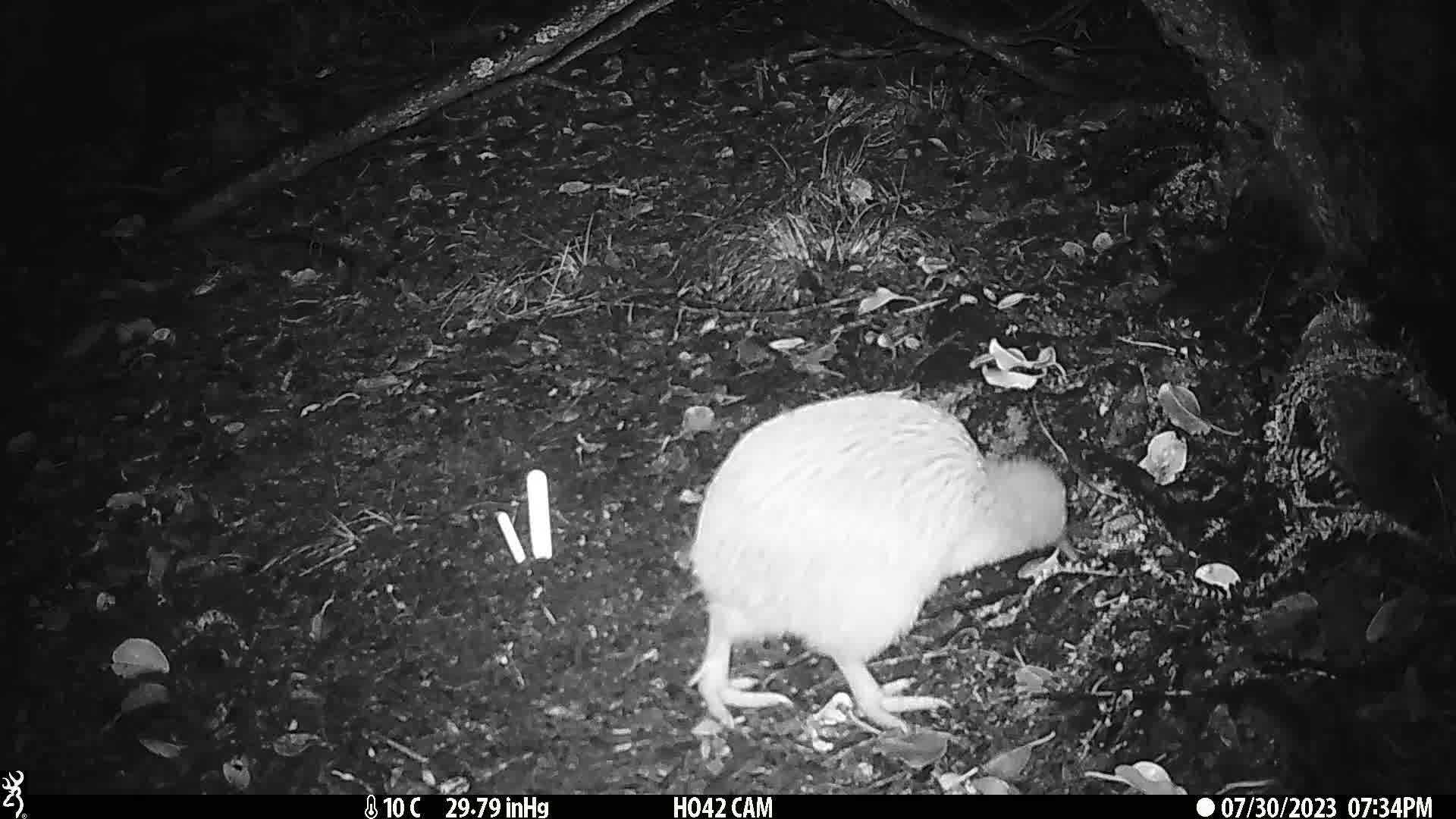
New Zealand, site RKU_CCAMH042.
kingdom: Animalia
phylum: Chordata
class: Aves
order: Apterygiformes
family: Apterygidae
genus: Apteryx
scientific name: Apteryx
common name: kiwi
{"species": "kiwi (Apteryx)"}